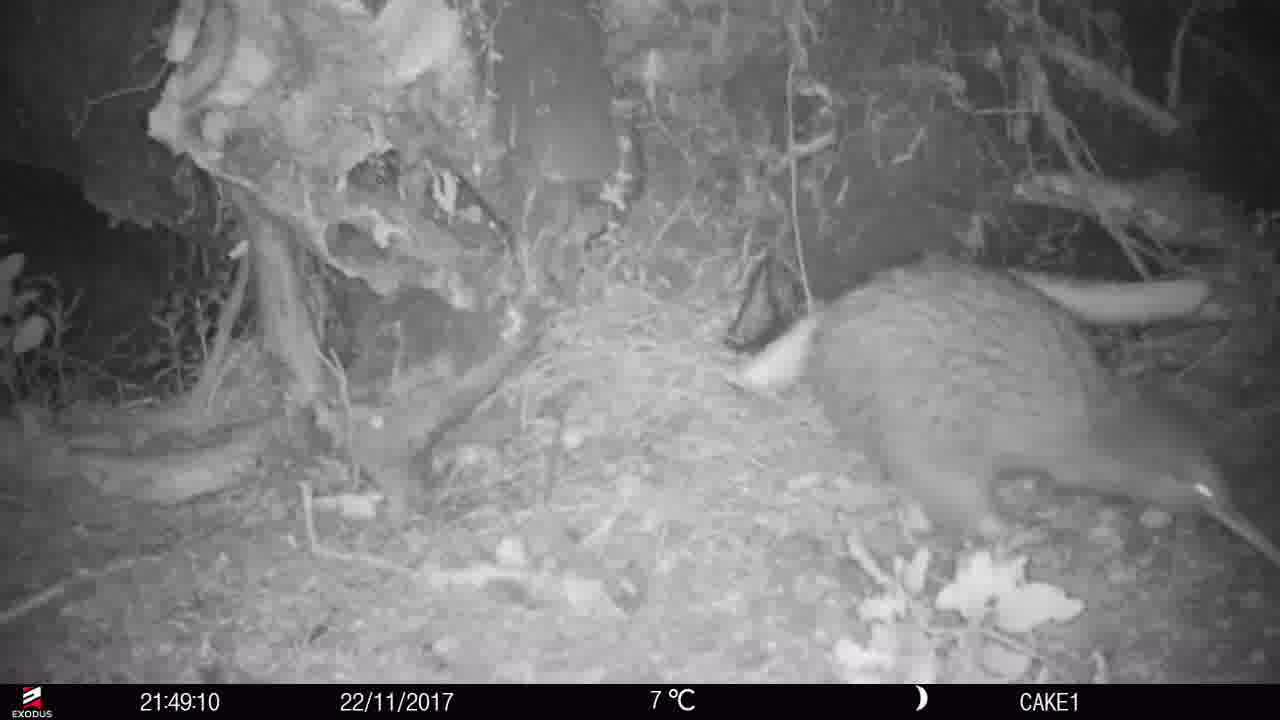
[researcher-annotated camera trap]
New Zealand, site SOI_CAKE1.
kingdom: Animalia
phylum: Chordata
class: Aves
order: Apterygiformes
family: Apterygidae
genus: Apteryx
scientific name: Apteryx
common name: kiwi